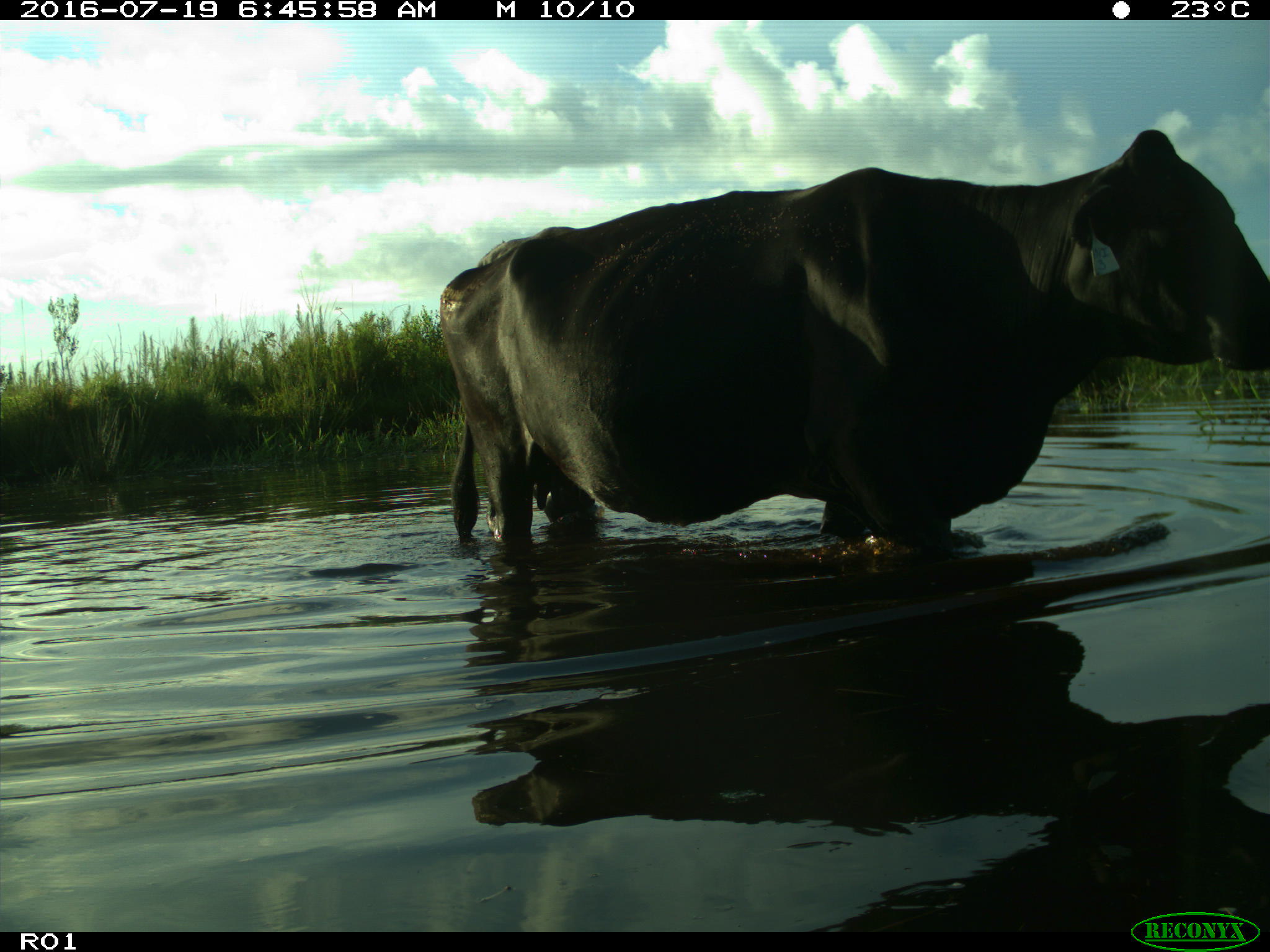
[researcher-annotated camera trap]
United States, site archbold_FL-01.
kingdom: Animalia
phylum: Chordata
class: Mammalia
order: Artiodactyla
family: Bovidae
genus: Bos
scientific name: Bos taurus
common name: domestic cow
Bos taurus (domestic cow).